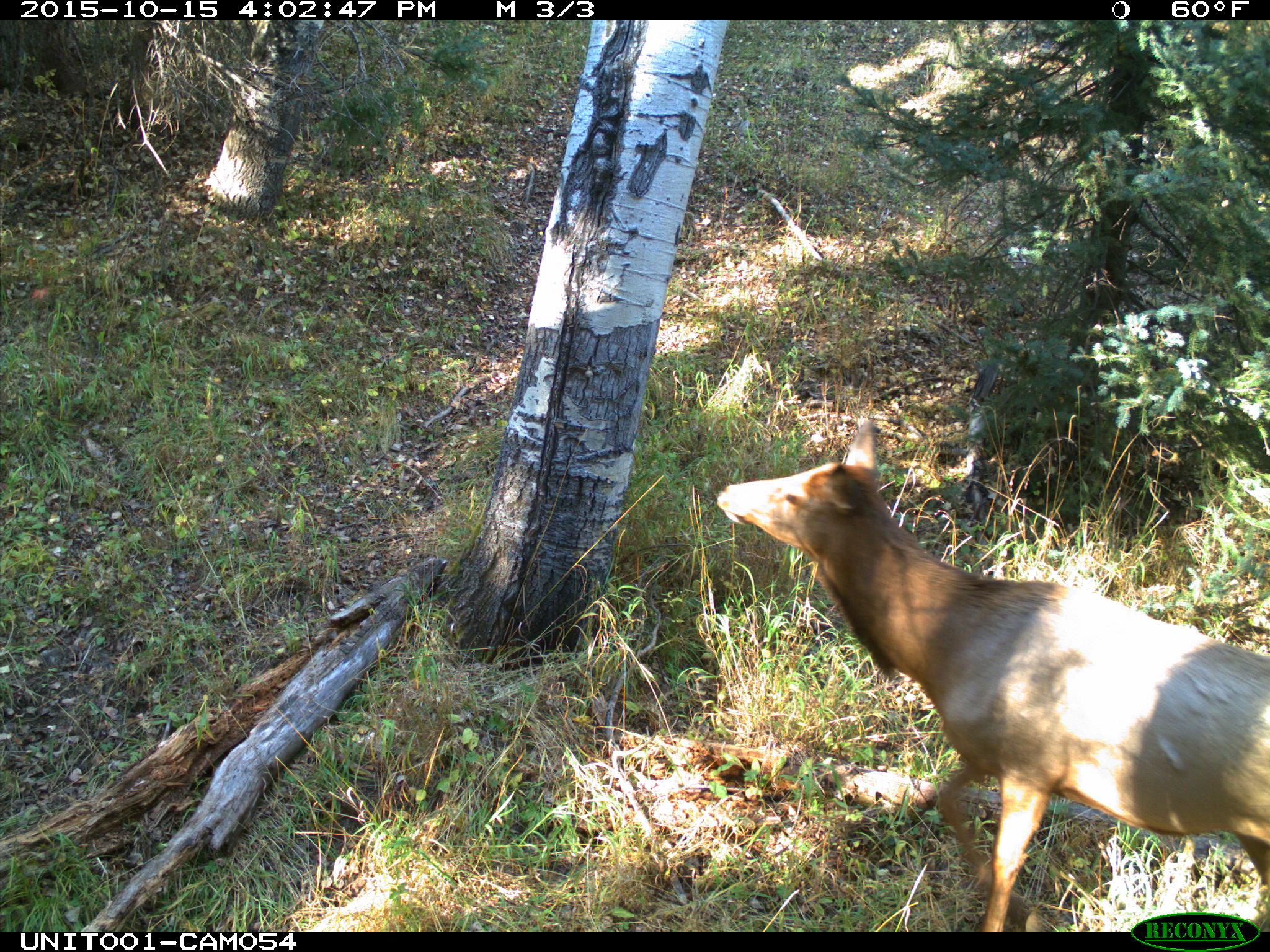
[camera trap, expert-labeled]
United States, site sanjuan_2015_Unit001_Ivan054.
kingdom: Animalia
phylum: Chordata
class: Mammalia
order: Artiodactyla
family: Cervidae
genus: Cervus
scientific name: Cervus elaphus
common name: red deer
Cervus elaphus (red deer).